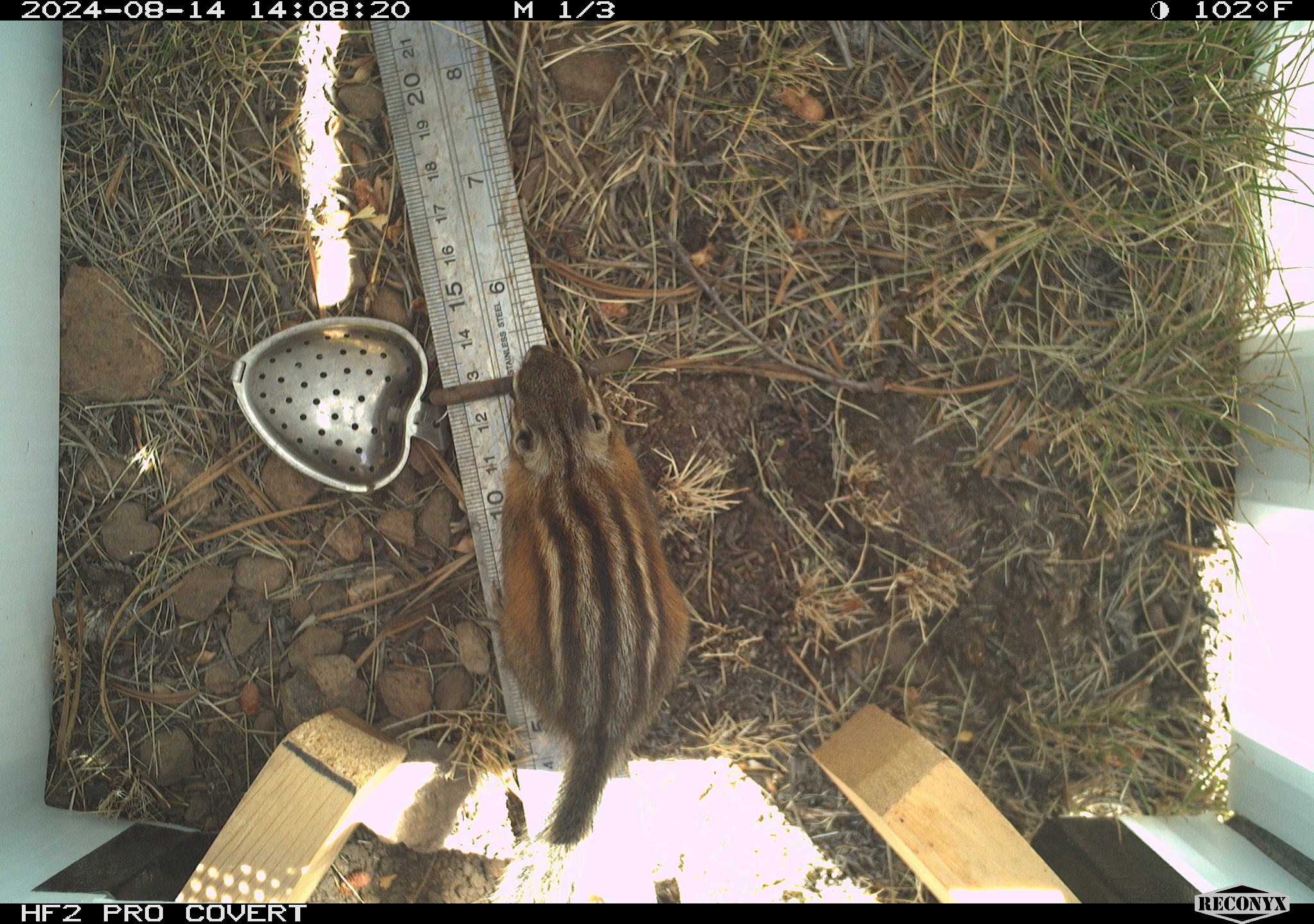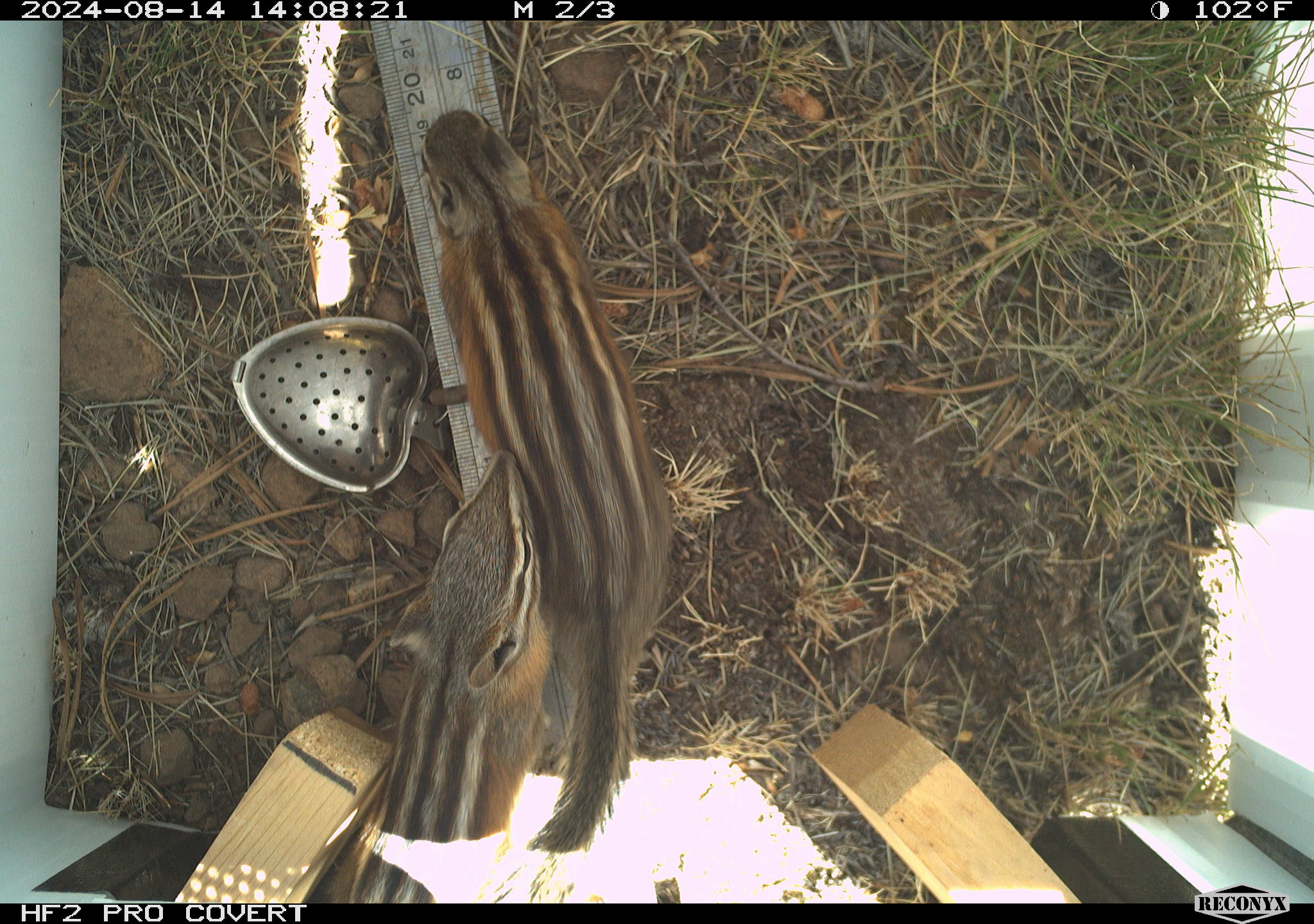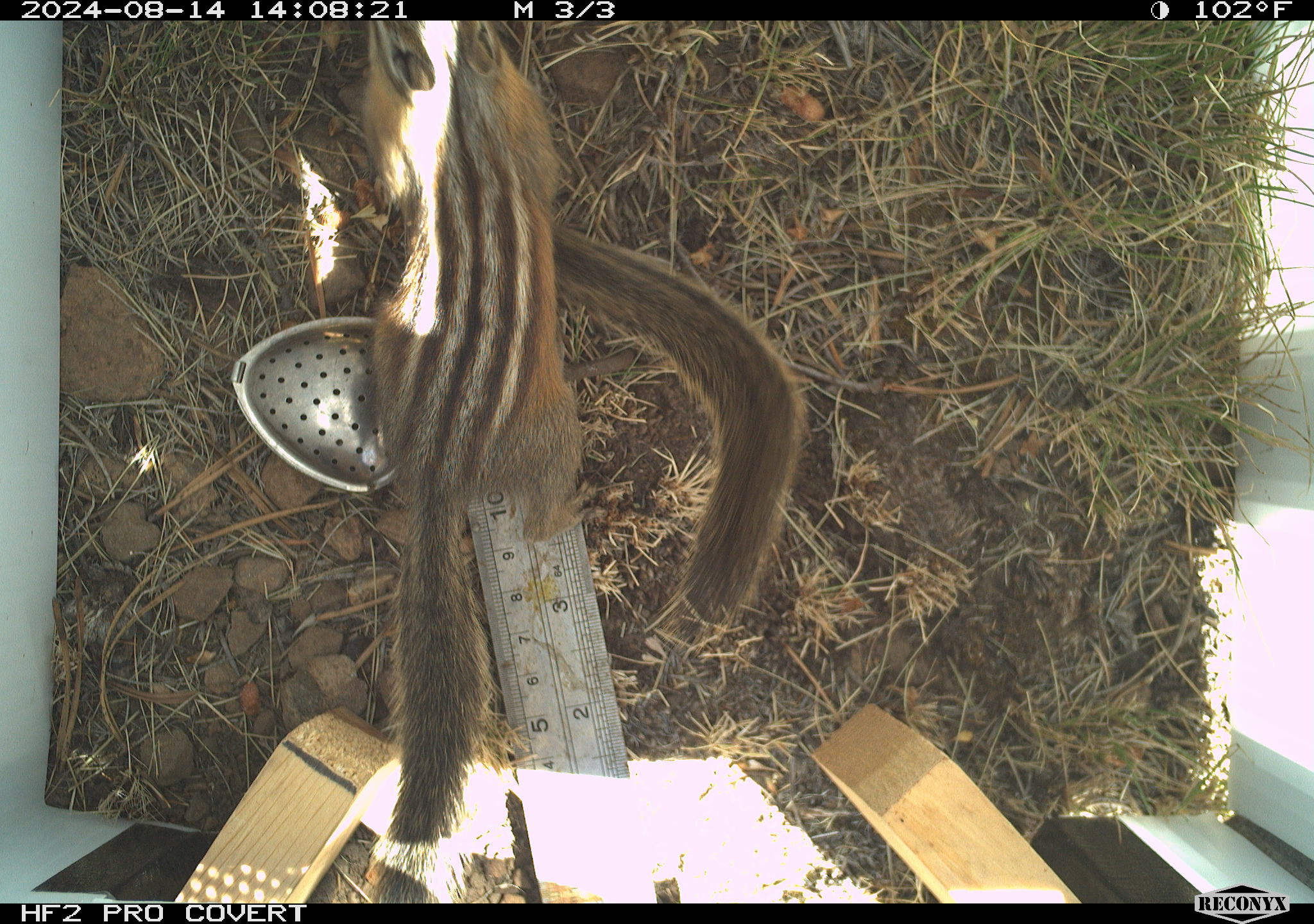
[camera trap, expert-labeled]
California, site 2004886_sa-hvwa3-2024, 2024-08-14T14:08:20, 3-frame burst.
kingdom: Animalia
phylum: Chordata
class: Mammalia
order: Rodentia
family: Sciuridae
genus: Neotamias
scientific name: Neotamias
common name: western chipmunks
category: neotamias species